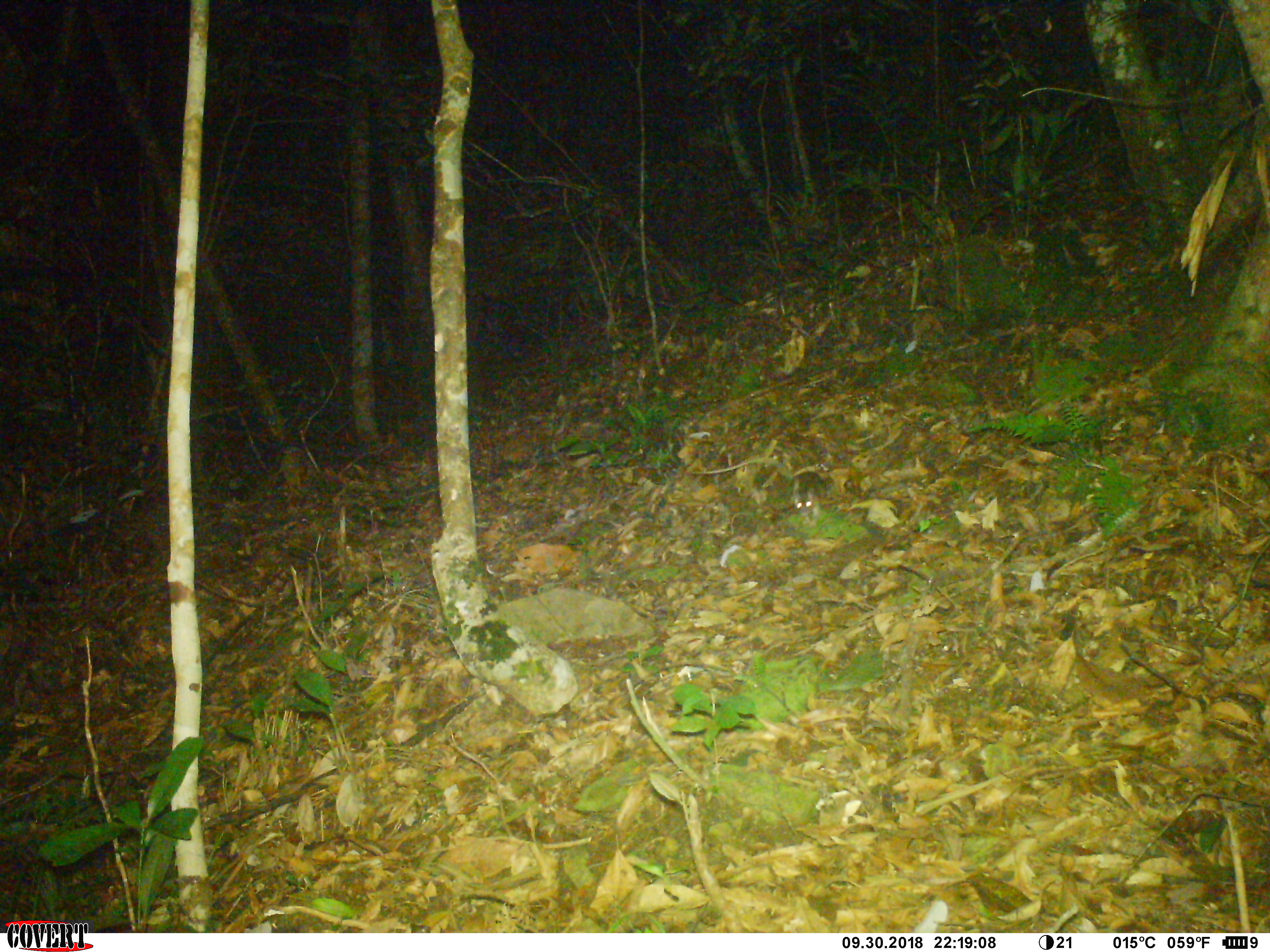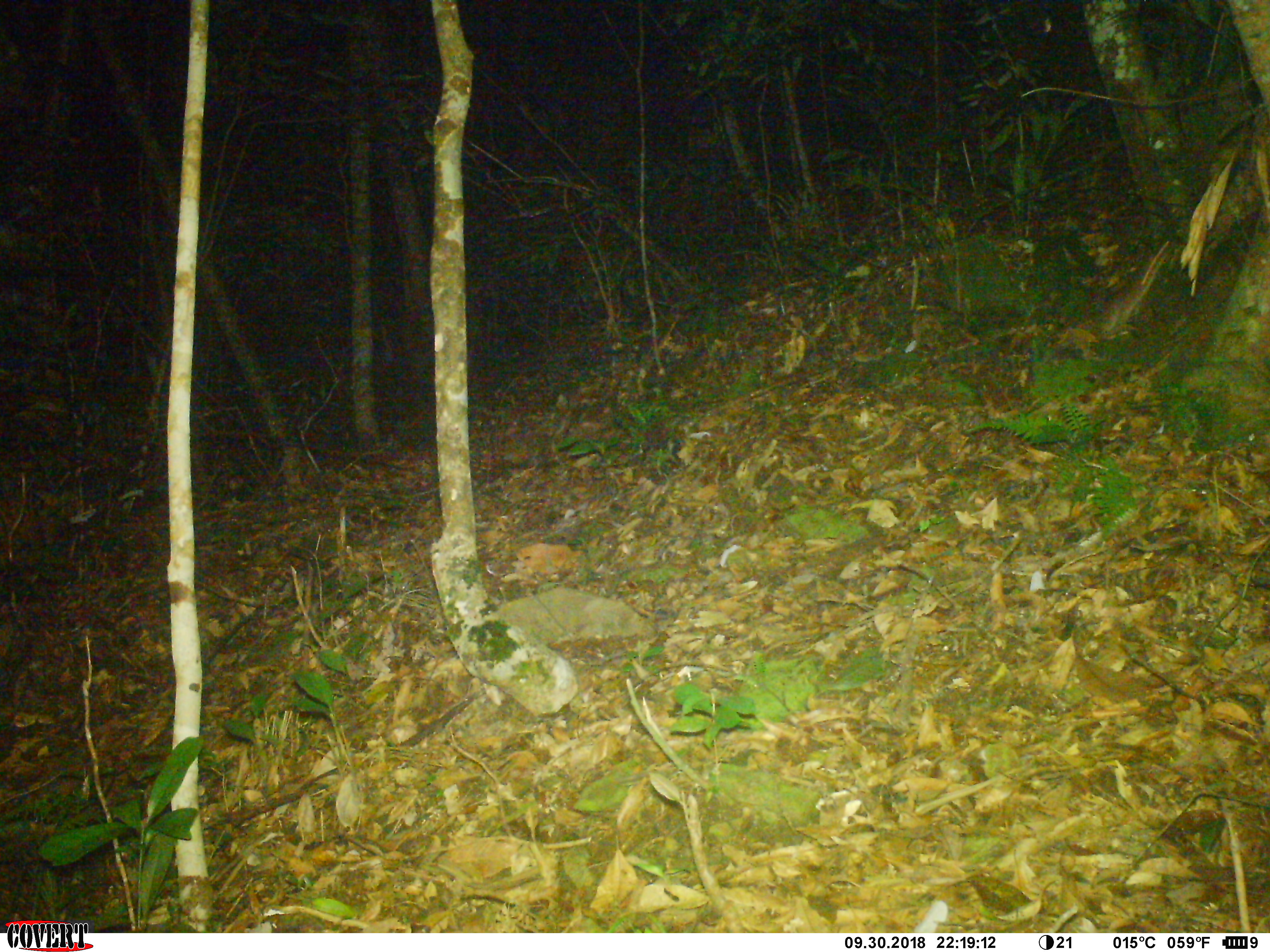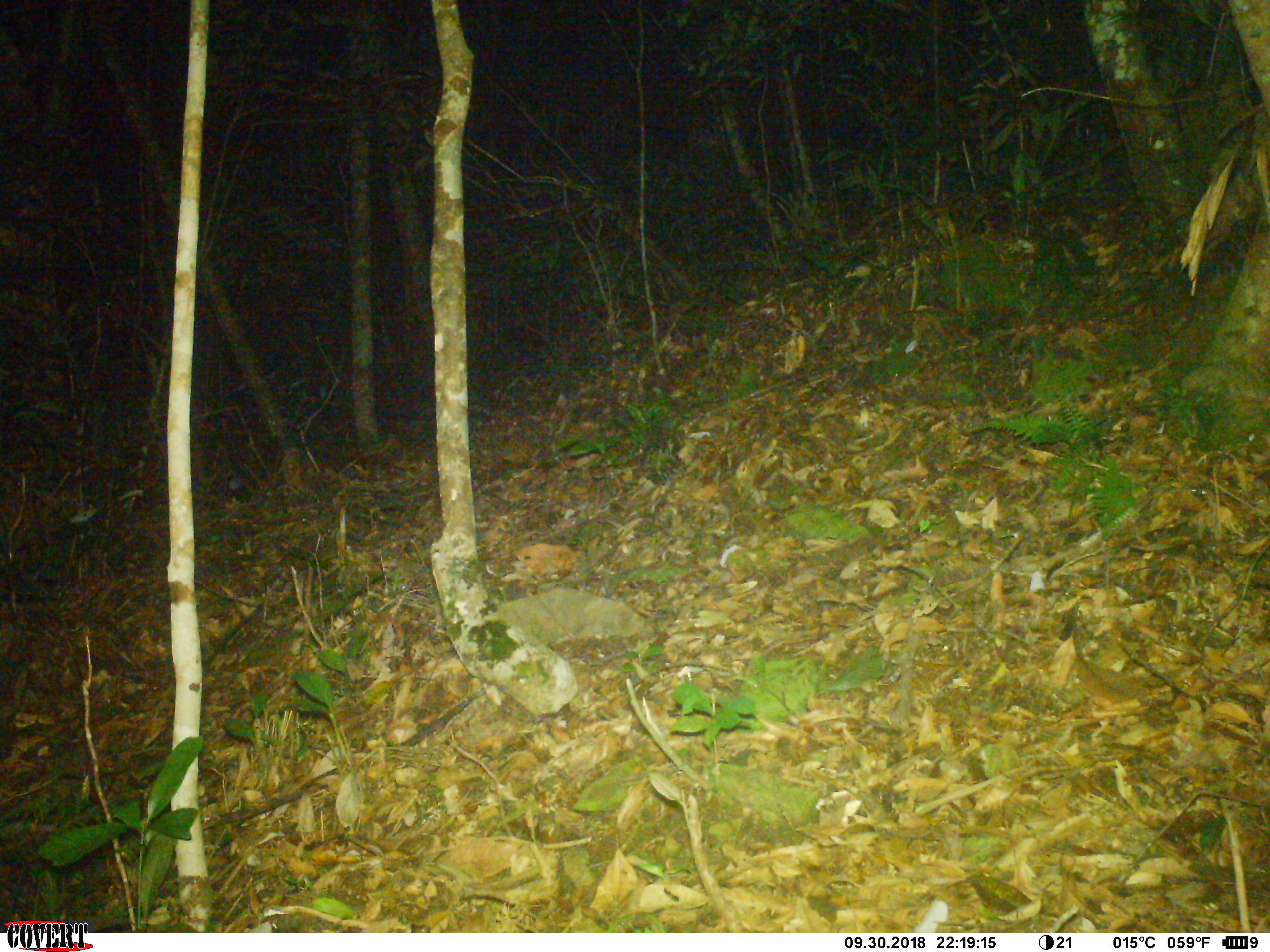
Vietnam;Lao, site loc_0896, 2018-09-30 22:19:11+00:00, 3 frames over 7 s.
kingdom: Animalia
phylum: Chordata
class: Mammalia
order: Rodentia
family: Muridae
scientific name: Muridae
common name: old-world mice and rats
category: unidentified murid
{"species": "unidentified murid (old-world mice and rats) (Muridae)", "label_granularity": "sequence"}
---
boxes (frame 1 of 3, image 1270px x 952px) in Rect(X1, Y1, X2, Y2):
unidentified murid: Rect(692, 456, 827, 527)